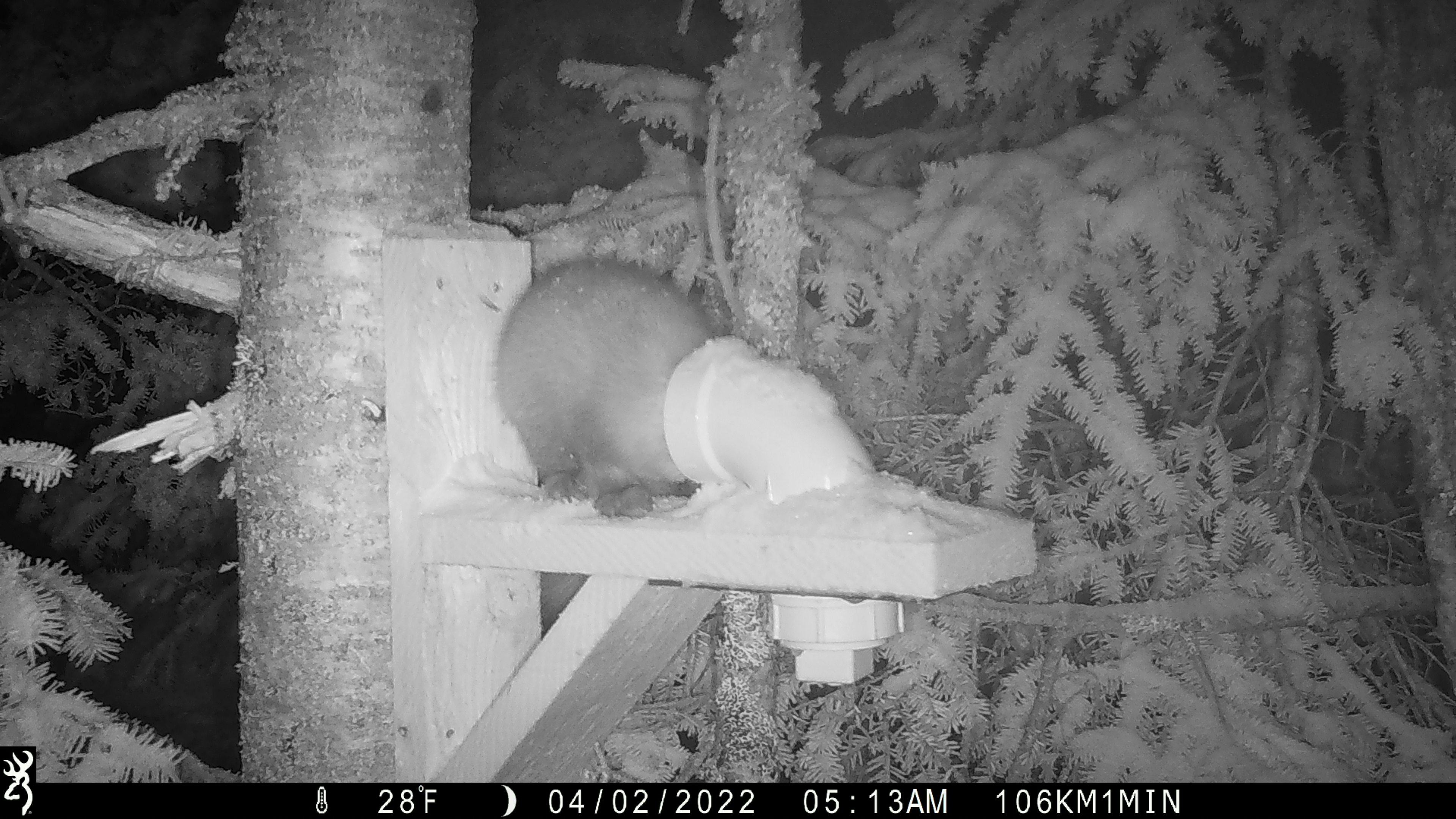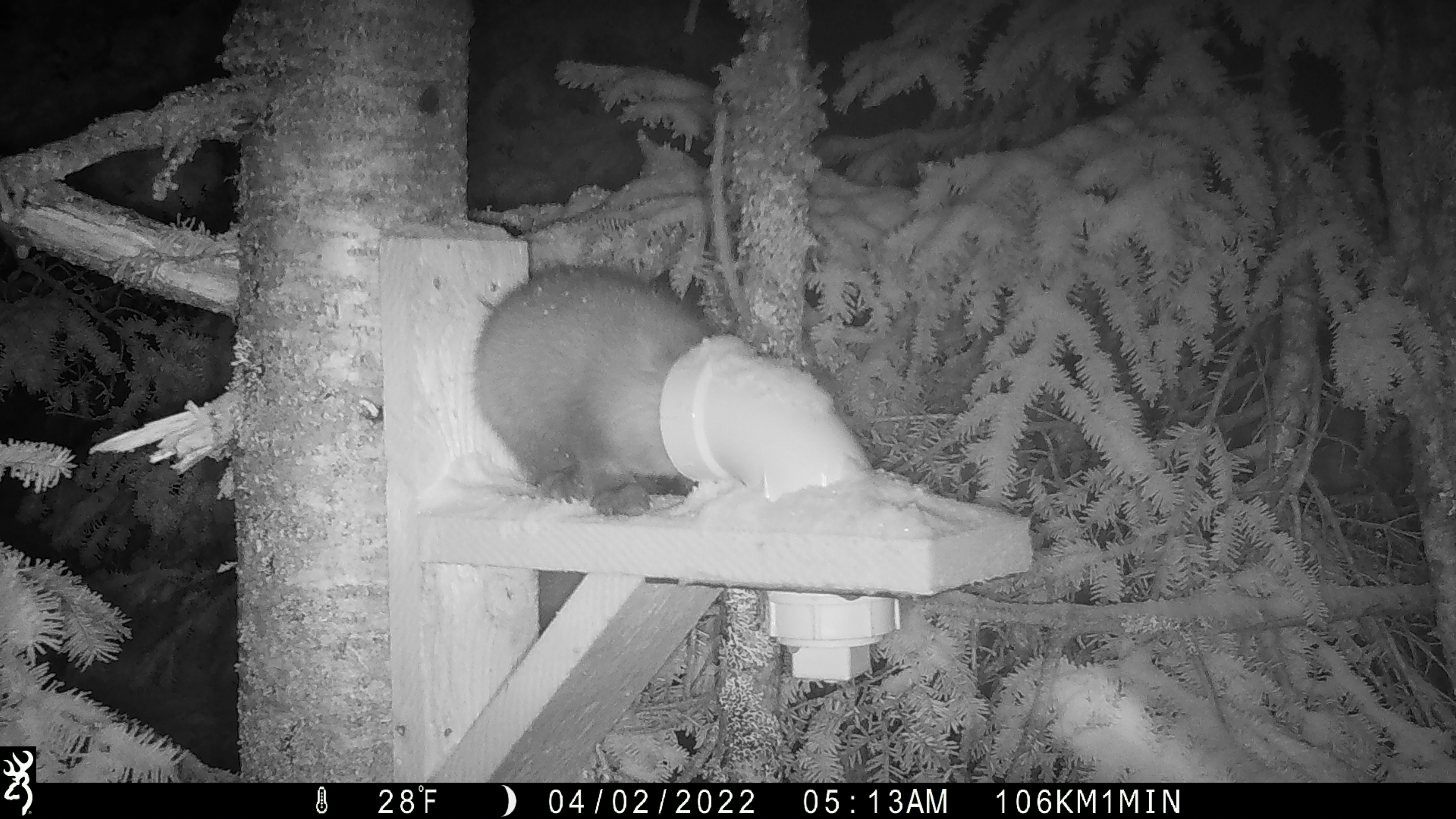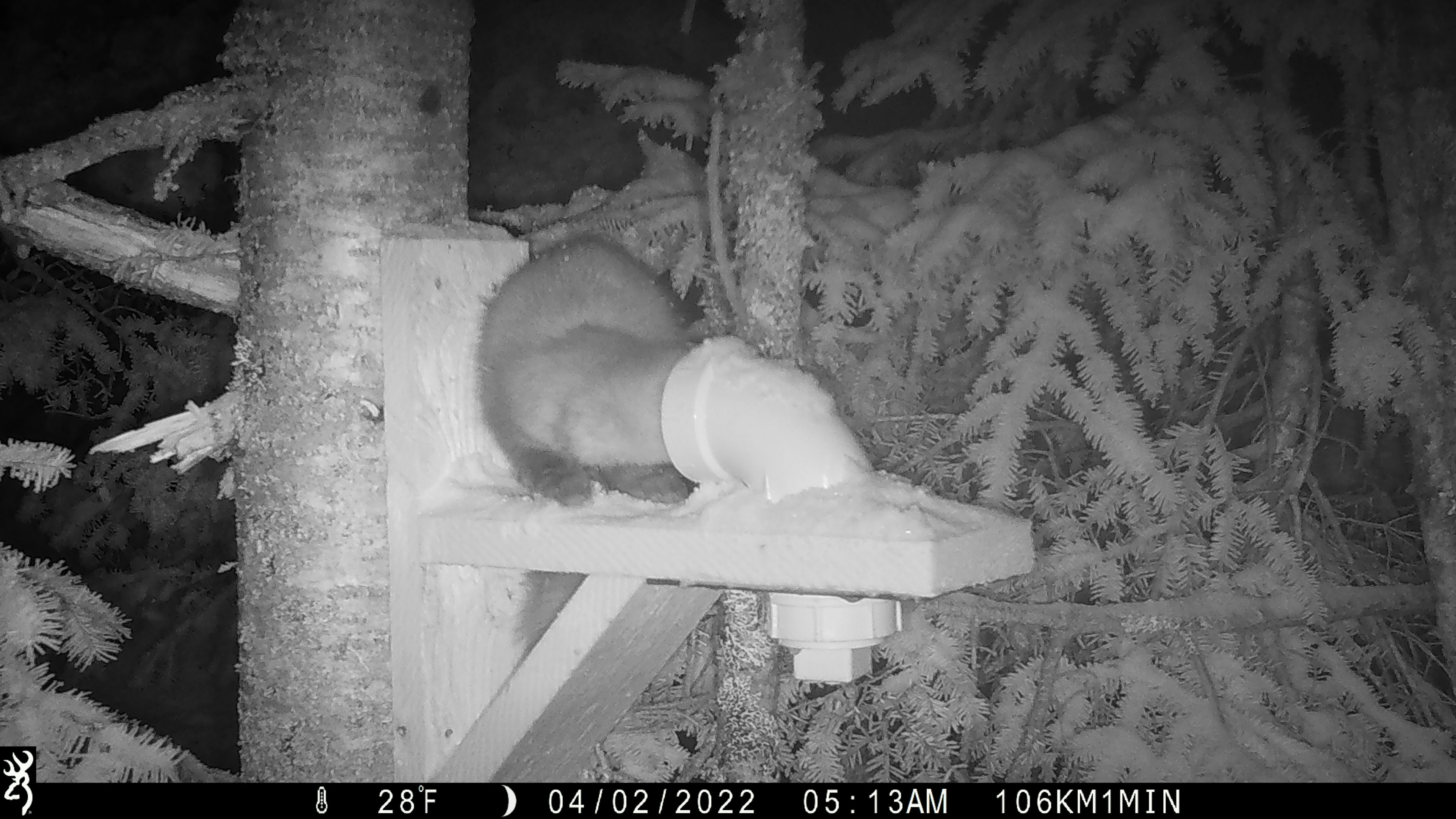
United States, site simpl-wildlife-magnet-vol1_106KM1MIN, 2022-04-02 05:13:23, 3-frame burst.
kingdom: Animalia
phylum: Chordata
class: Mammalia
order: Carnivora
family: Mustelidae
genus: Martes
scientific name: Martes americana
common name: american marten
American marten (Martes americana).